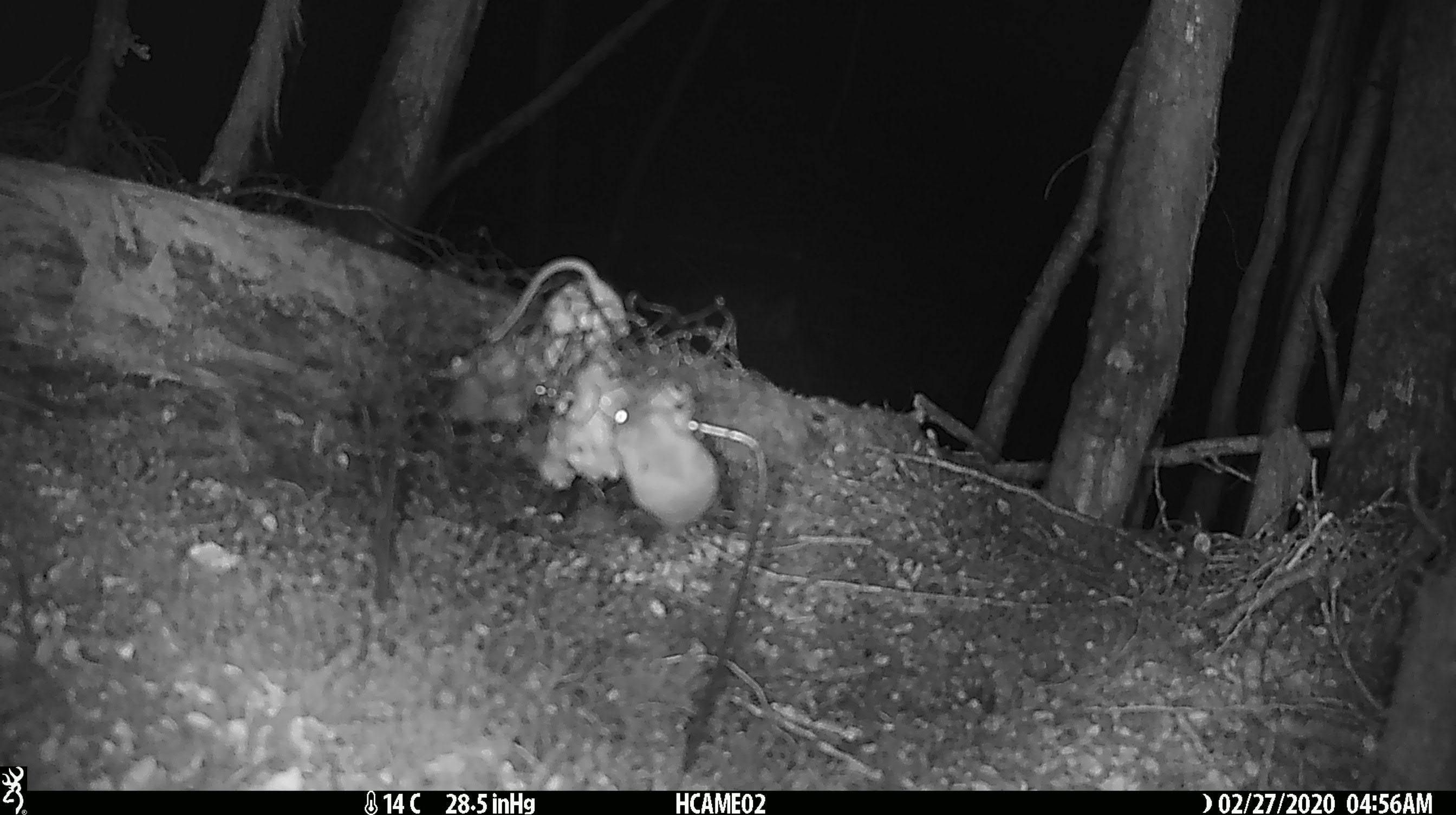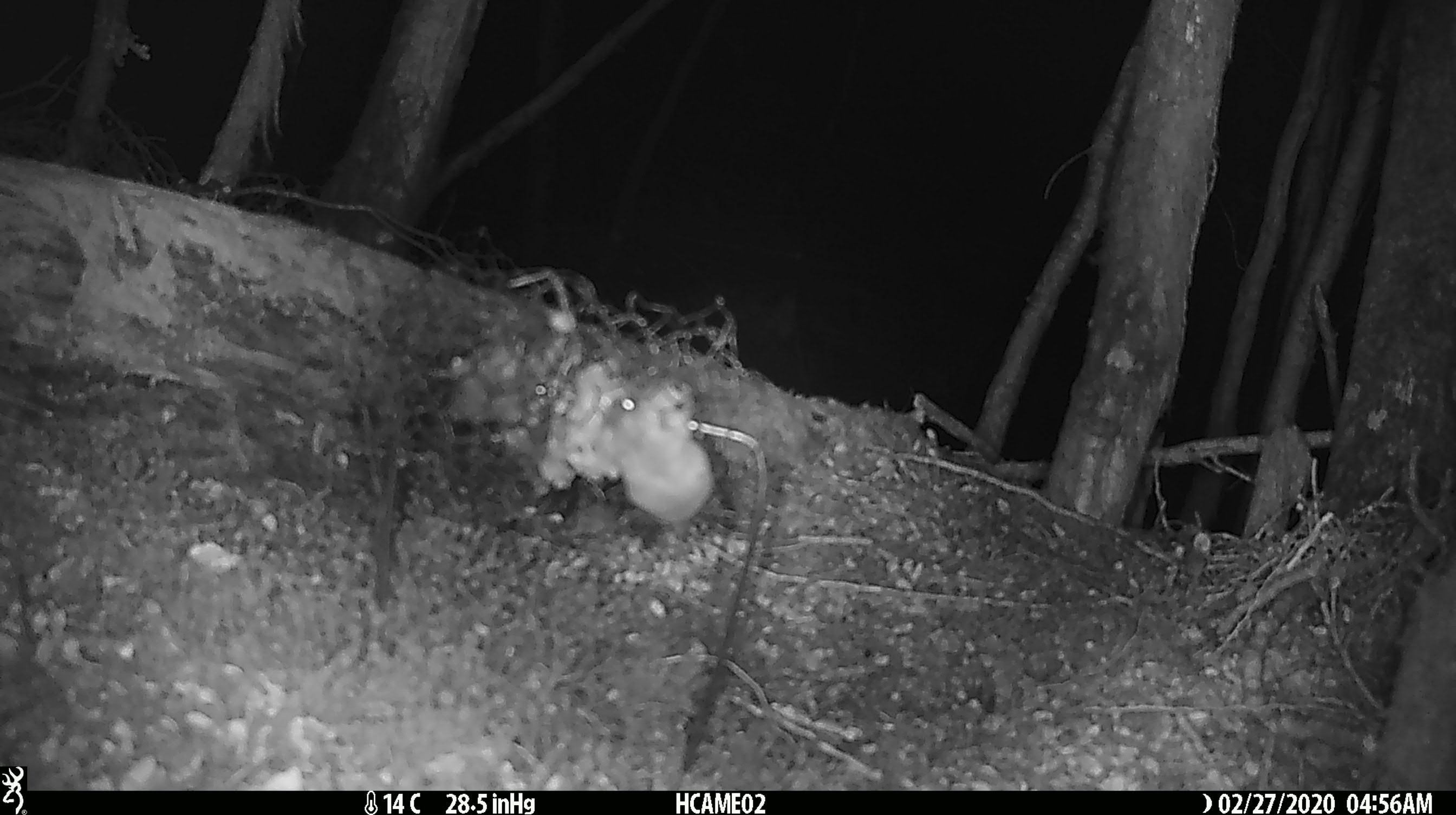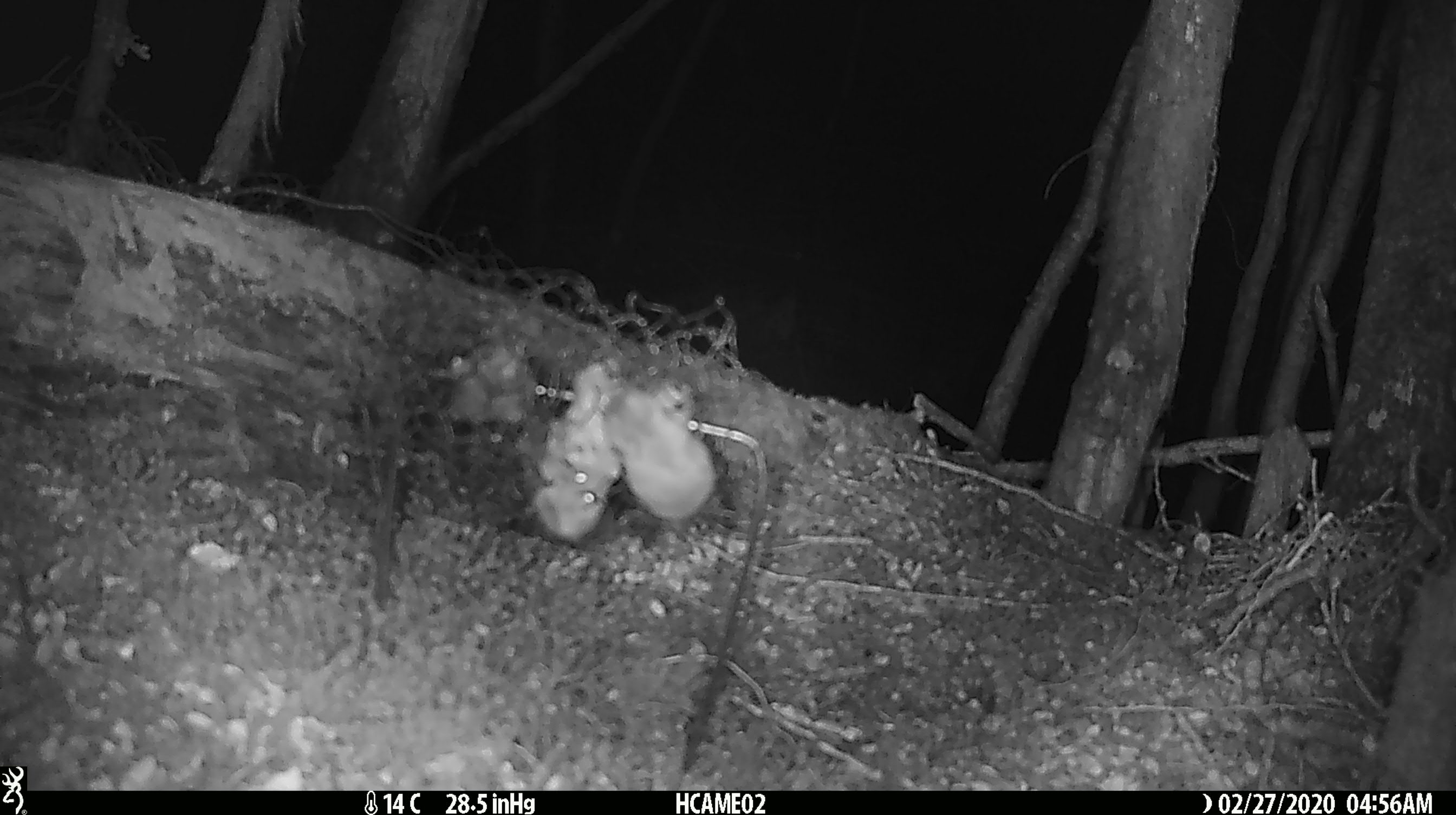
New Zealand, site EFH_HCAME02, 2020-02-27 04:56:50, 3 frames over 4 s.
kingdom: Animalia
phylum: Chordata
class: Mammalia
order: Rodentia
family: Muridae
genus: Mus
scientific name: Mus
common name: mouse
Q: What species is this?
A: Mouse (Mus).